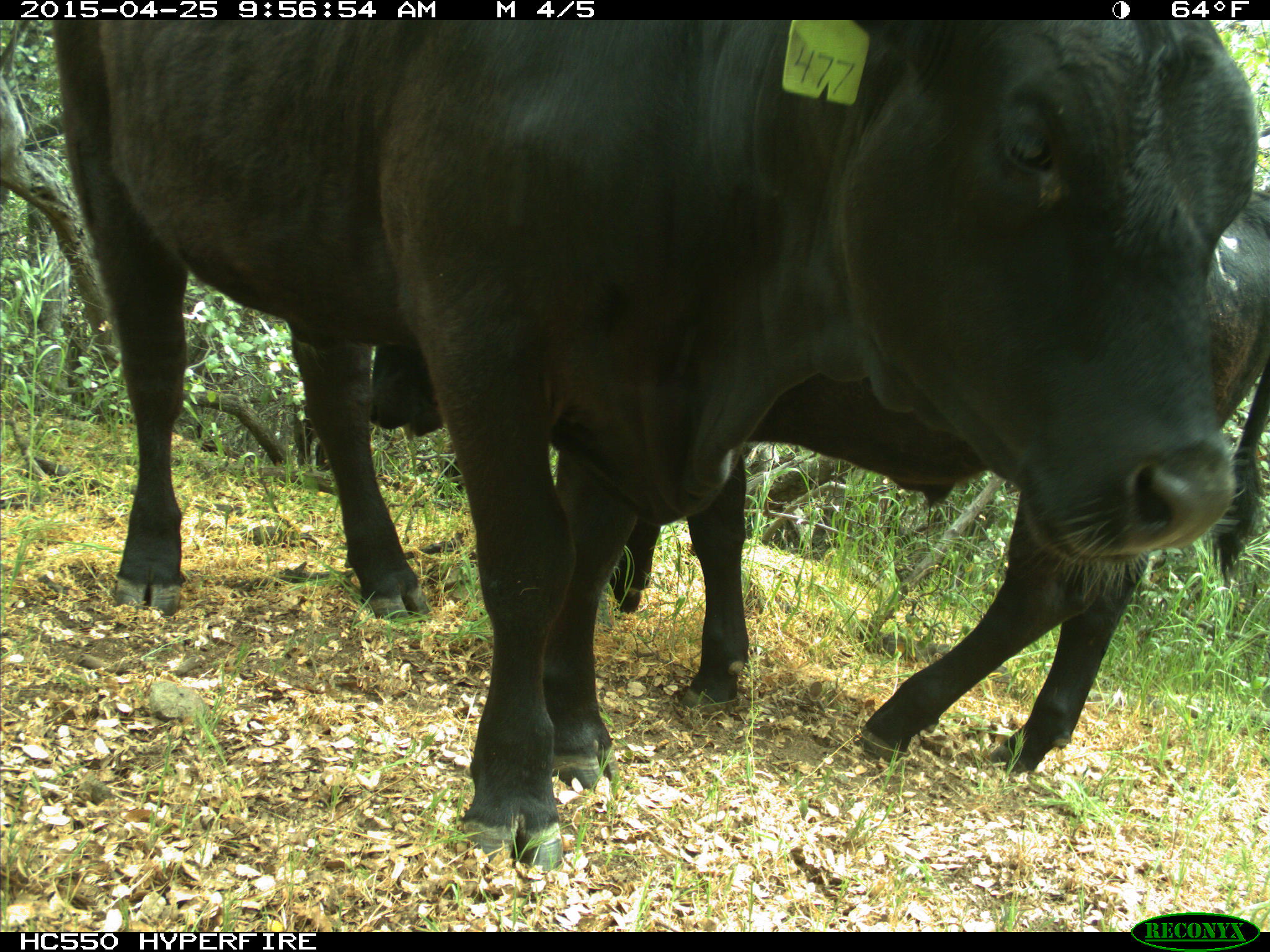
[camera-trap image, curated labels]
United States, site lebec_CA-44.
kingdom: Animalia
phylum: Chordata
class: Mammalia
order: Artiodactyla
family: Suidae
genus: Sus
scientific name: Sus scrofa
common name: wild boar